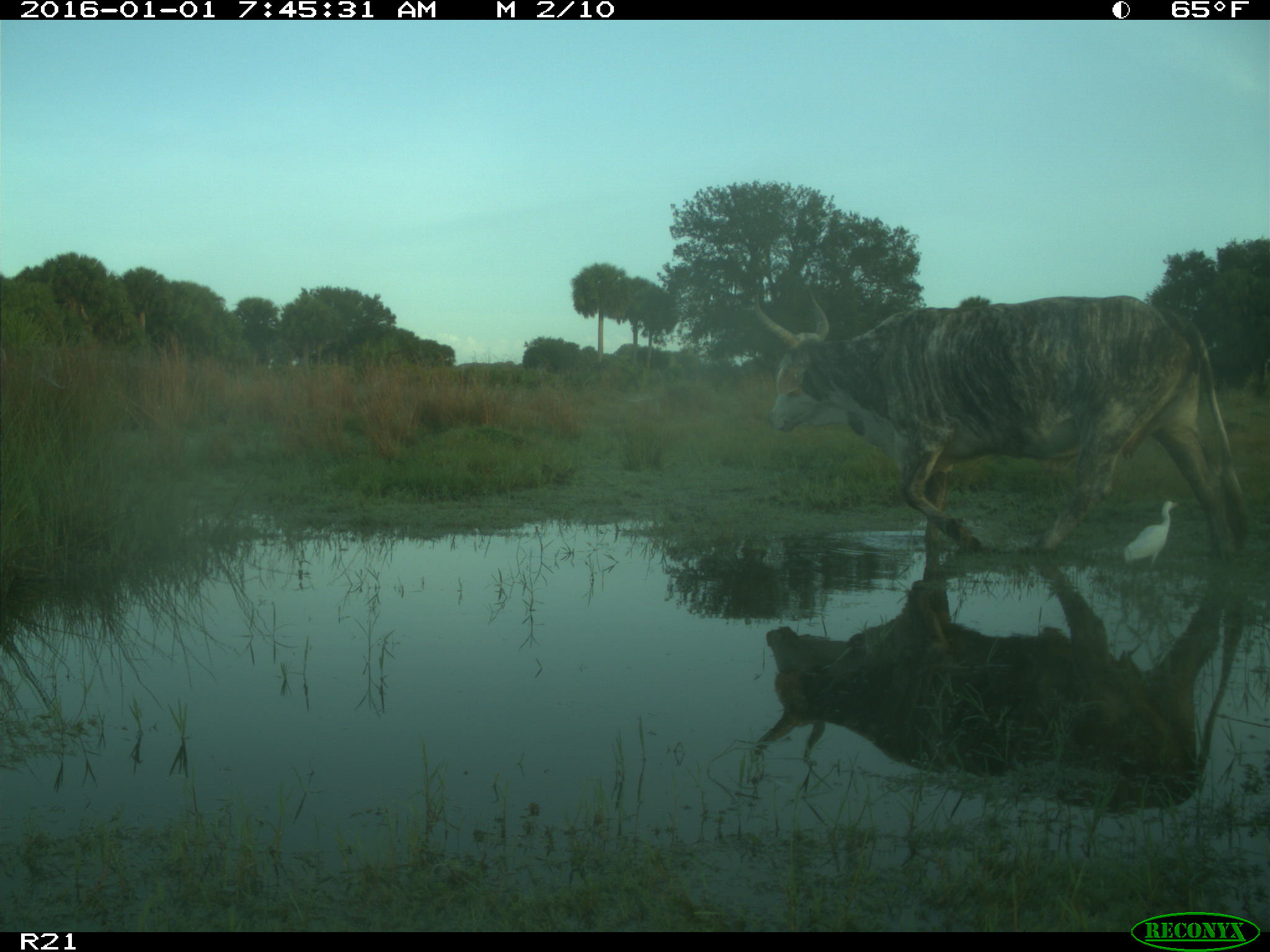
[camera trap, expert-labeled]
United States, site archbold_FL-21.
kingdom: Animalia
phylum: Chordata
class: Mammalia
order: Artiodactyla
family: Bovidae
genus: Bos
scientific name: Bos taurus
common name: domestic cow